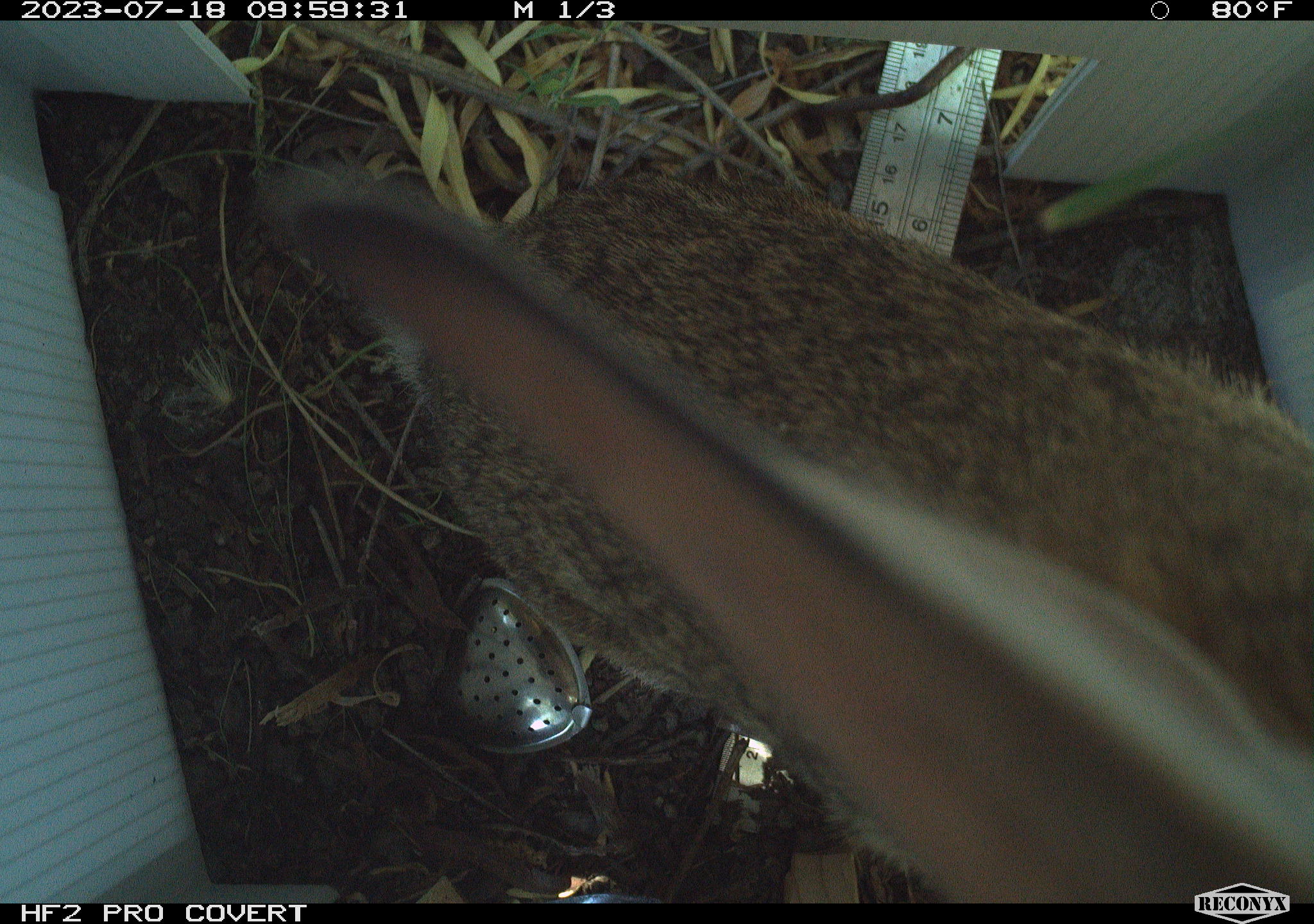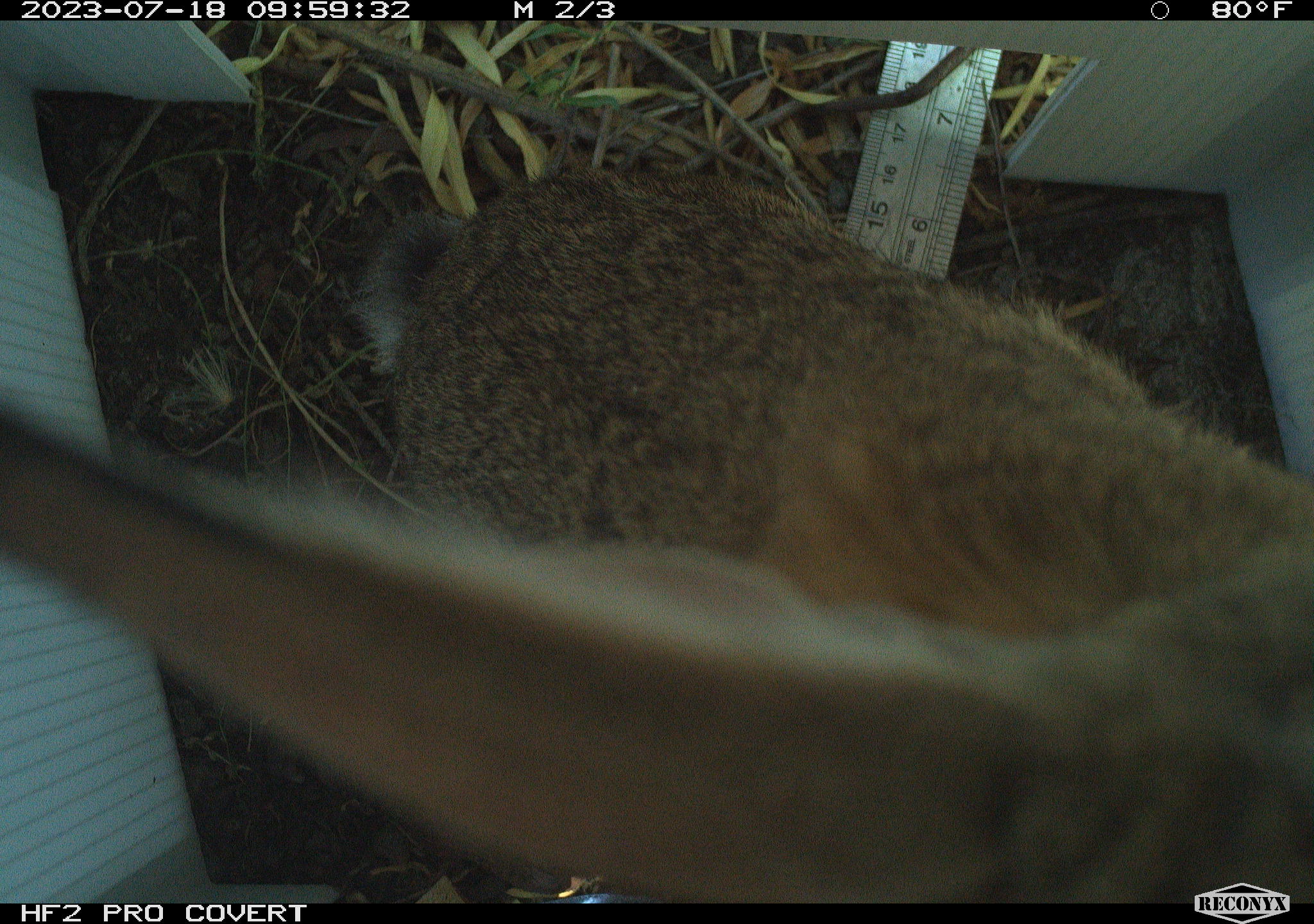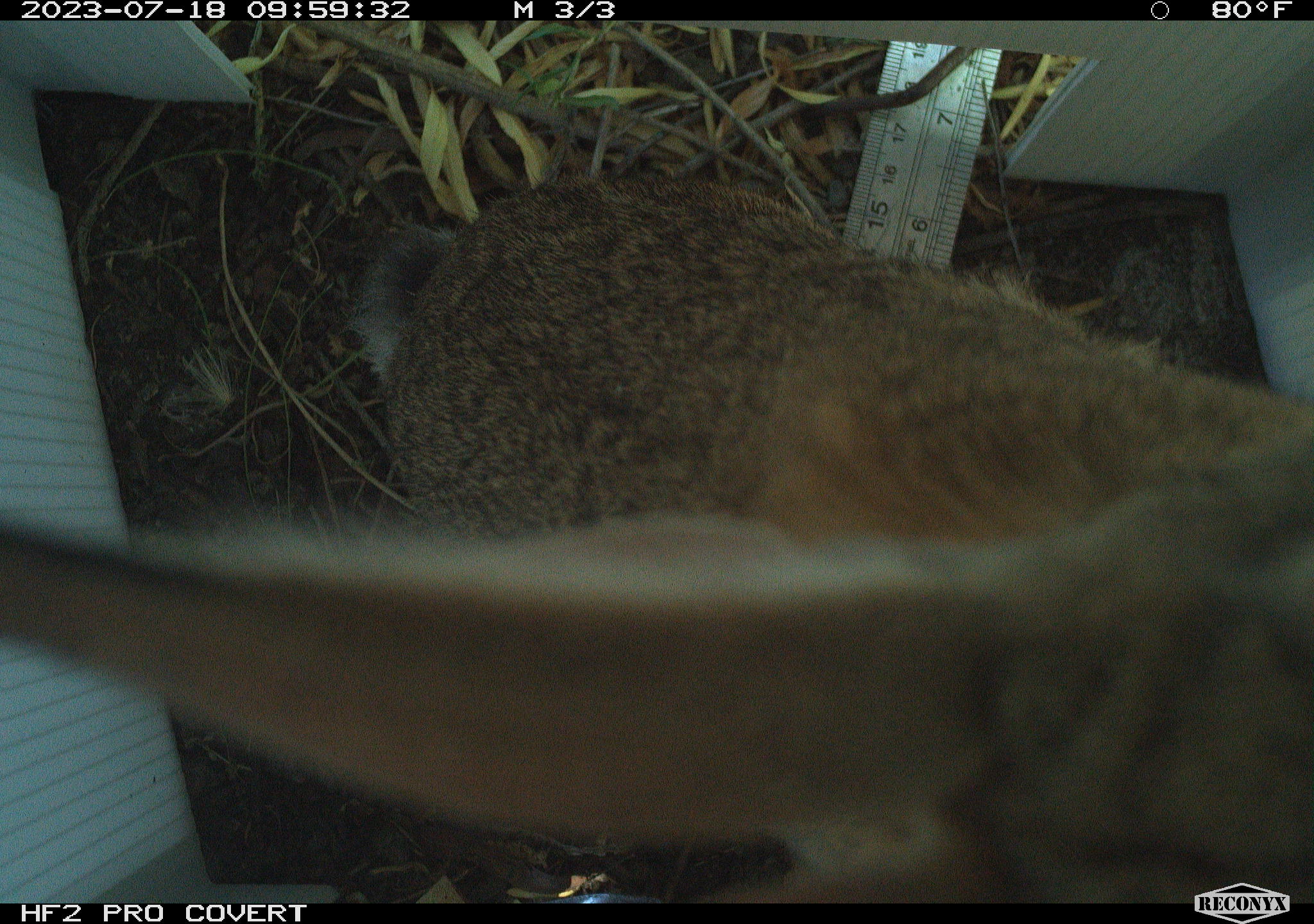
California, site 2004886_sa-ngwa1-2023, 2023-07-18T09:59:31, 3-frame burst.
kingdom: Animalia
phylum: Chordata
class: Mammalia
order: Lagomorpha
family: Leporidae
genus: Sylvilagus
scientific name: Sylvilagus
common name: cottontail rabbits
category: sylvilagus species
Sylvilagus species (cottontail rabbits) (Sylvilagus).